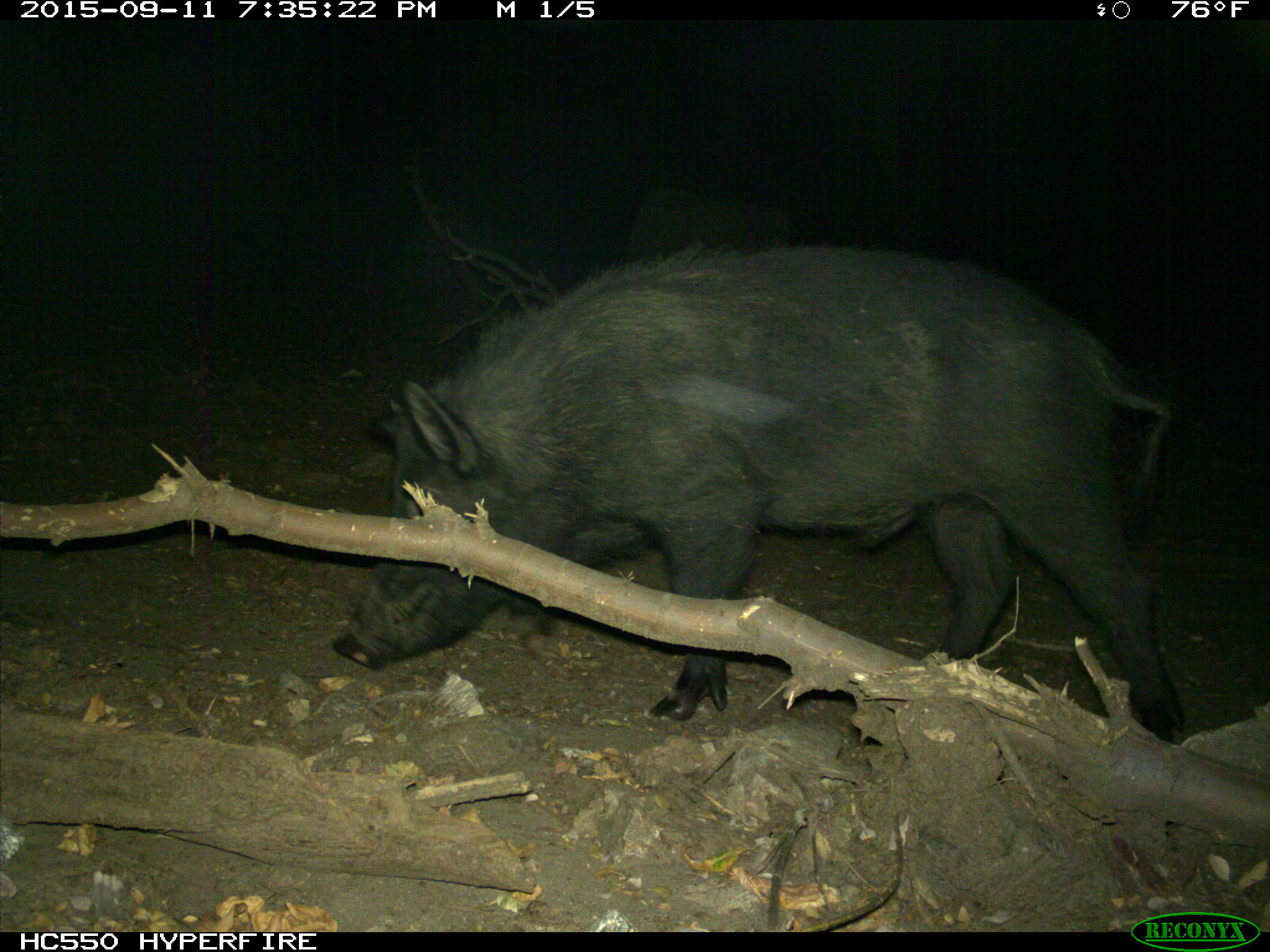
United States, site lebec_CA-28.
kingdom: Animalia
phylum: Chordata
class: Mammalia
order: Artiodactyla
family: Suidae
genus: Sus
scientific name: Sus scrofa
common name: wild boar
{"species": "Sus scrofa (wild boar)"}